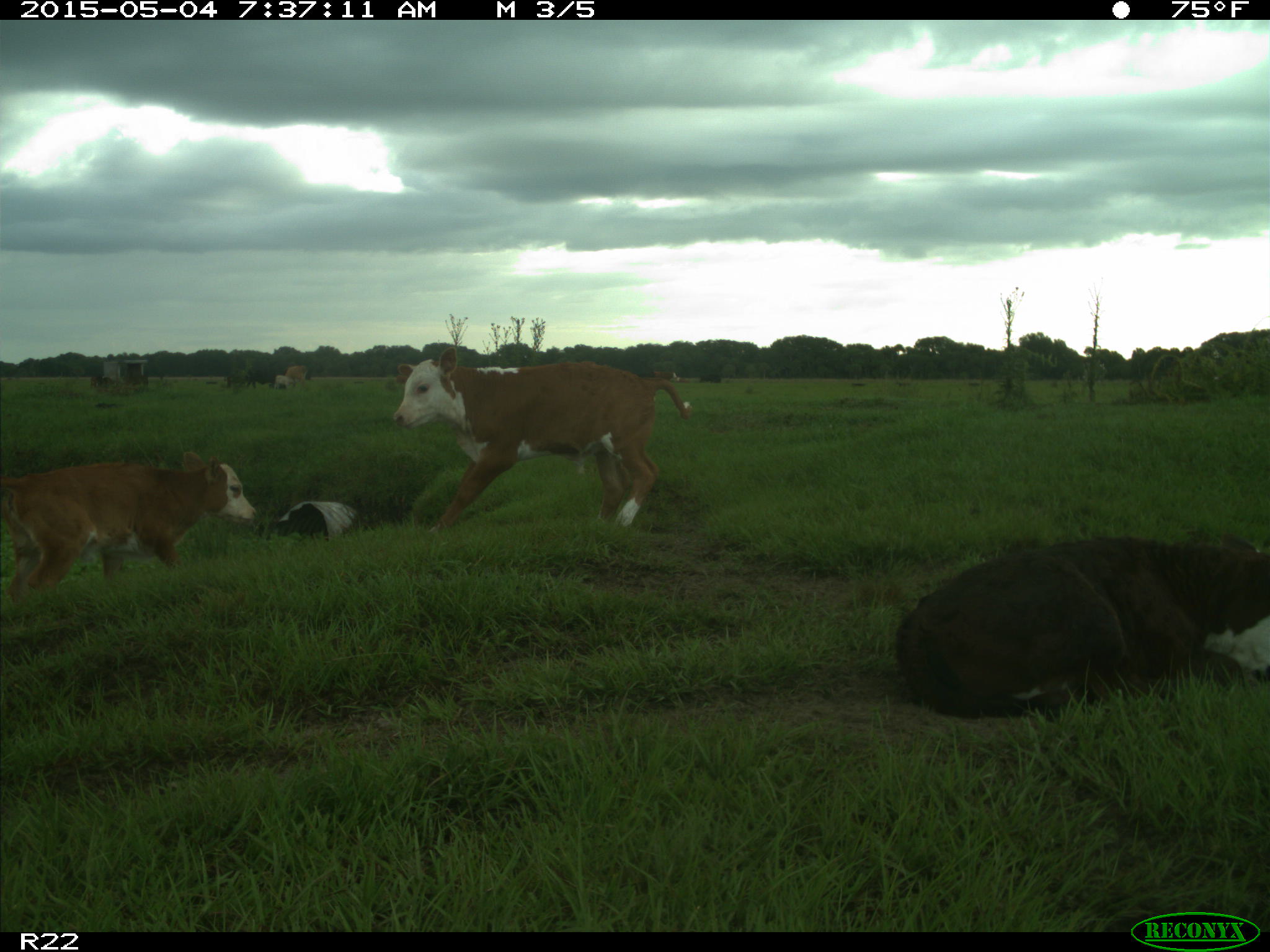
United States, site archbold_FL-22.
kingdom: Animalia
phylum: Chordata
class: Mammalia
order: Artiodactyla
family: Bovidae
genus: Bos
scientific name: Bos taurus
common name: domestic cow